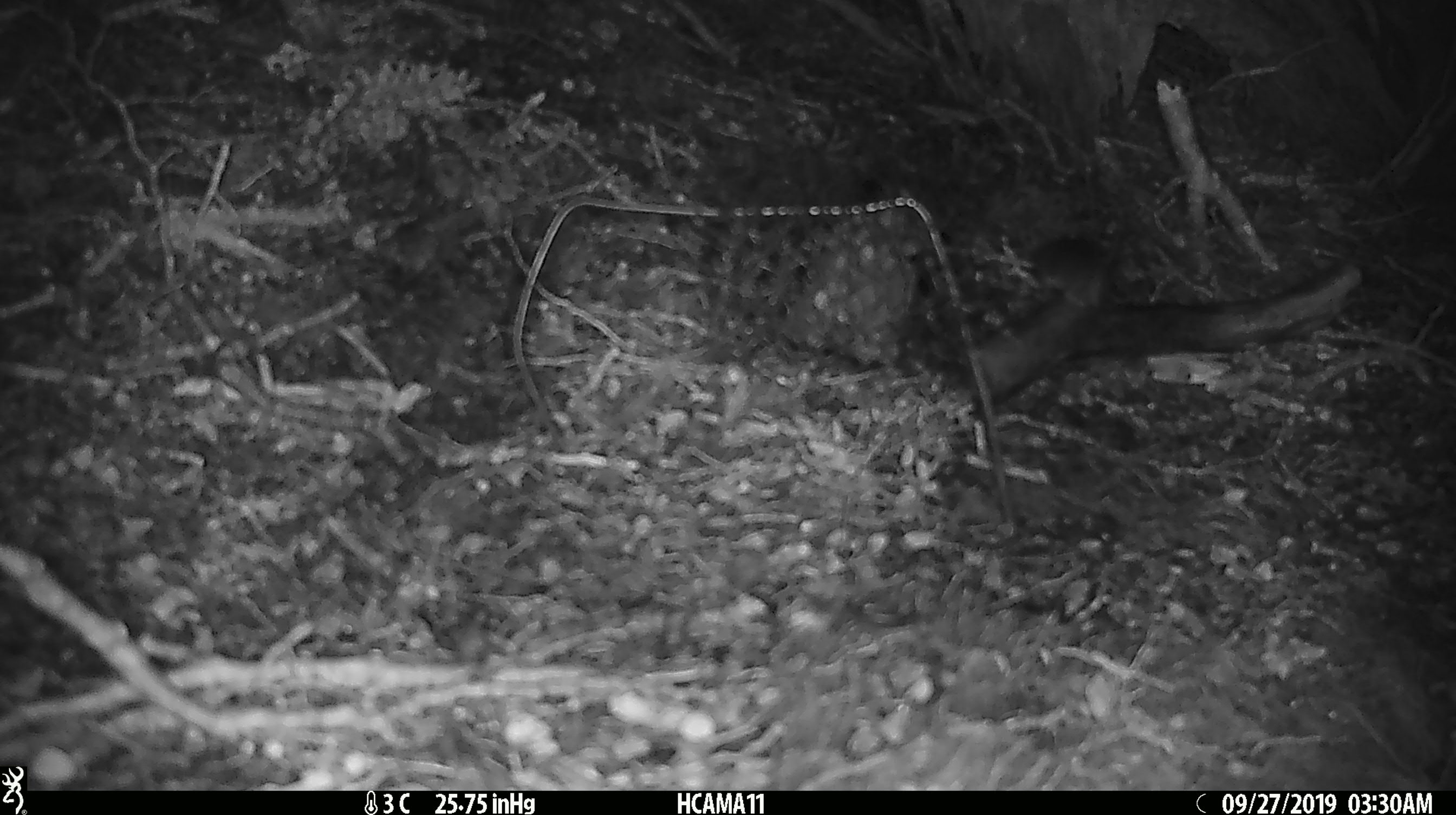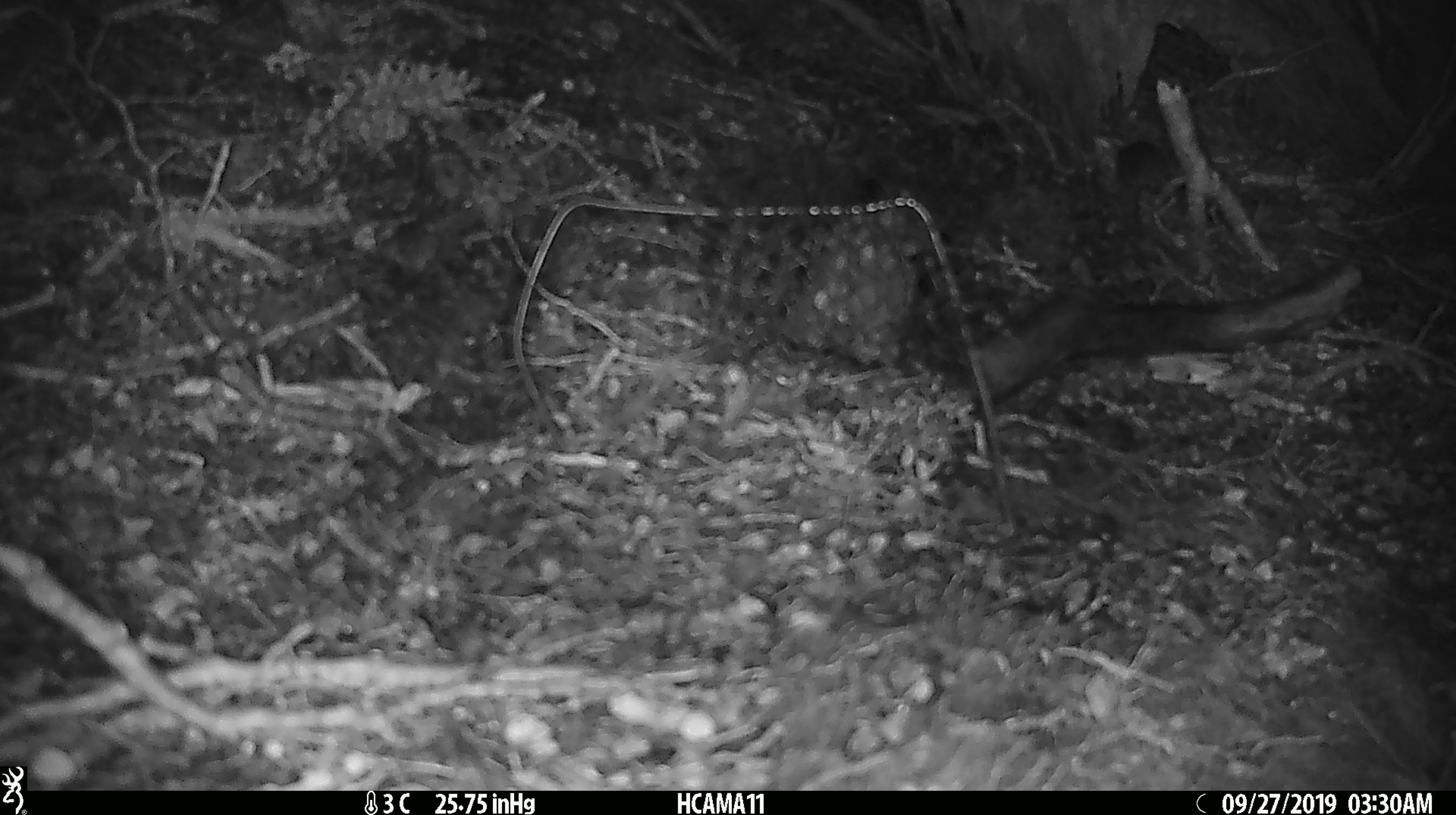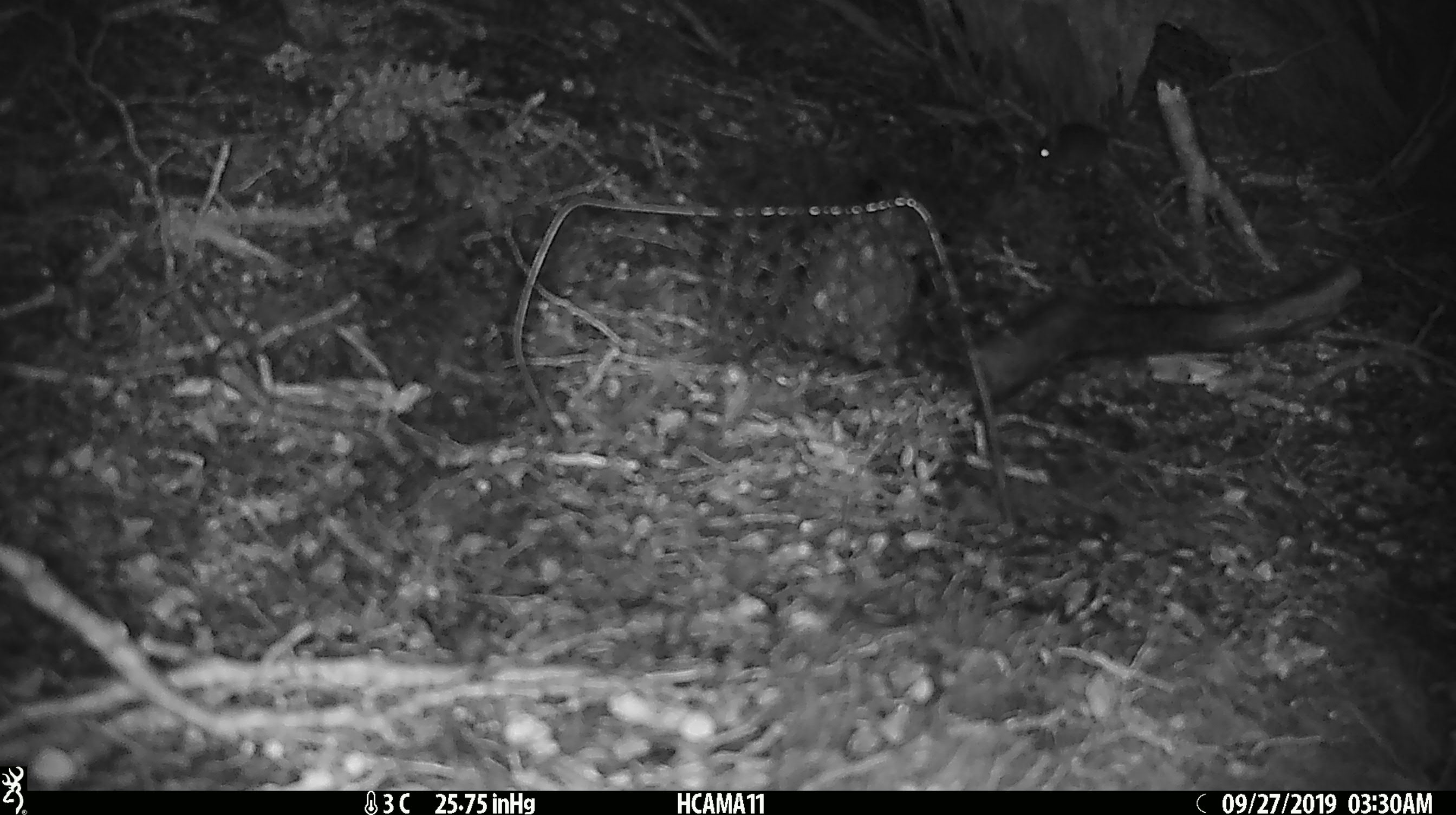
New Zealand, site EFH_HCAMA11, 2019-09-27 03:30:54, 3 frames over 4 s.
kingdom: Animalia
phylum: Chordata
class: Mammalia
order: Rodentia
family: Muridae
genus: Mus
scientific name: Mus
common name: mouse